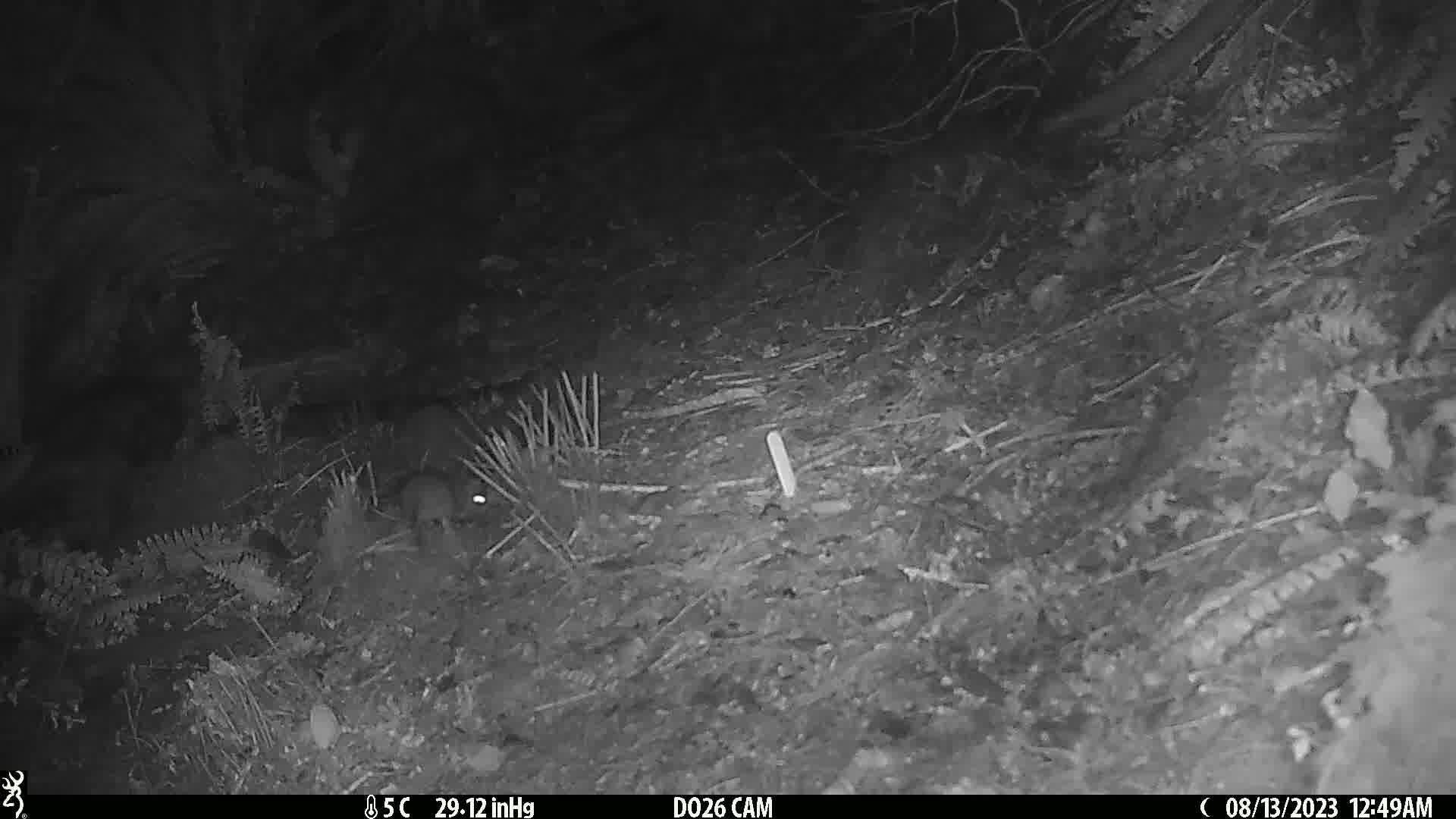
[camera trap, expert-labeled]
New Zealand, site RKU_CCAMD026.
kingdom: Animalia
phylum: Chordata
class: Mammalia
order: Rodentia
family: Muridae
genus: Rattus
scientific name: Rattus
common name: rat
Rat (Rattus).